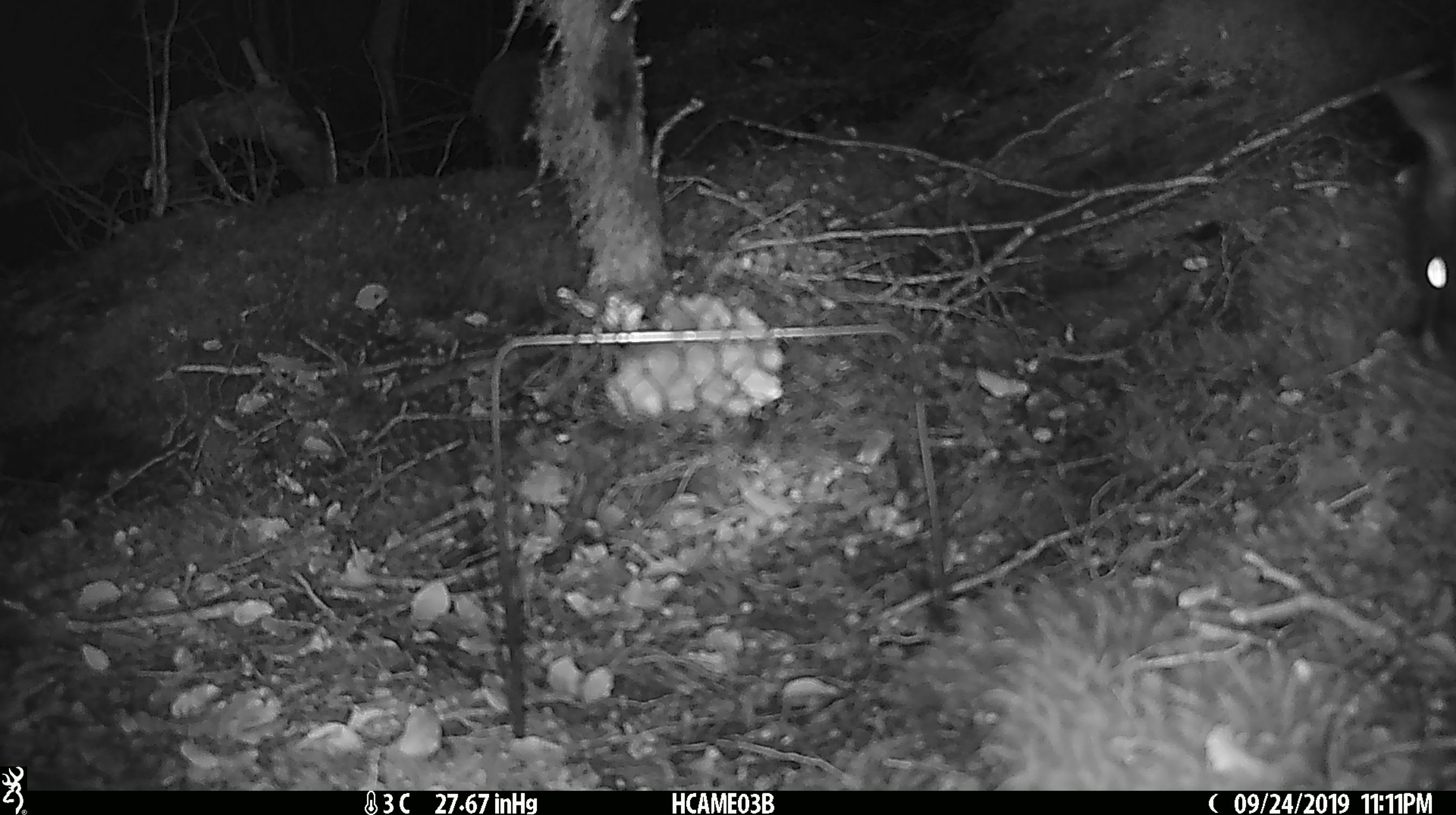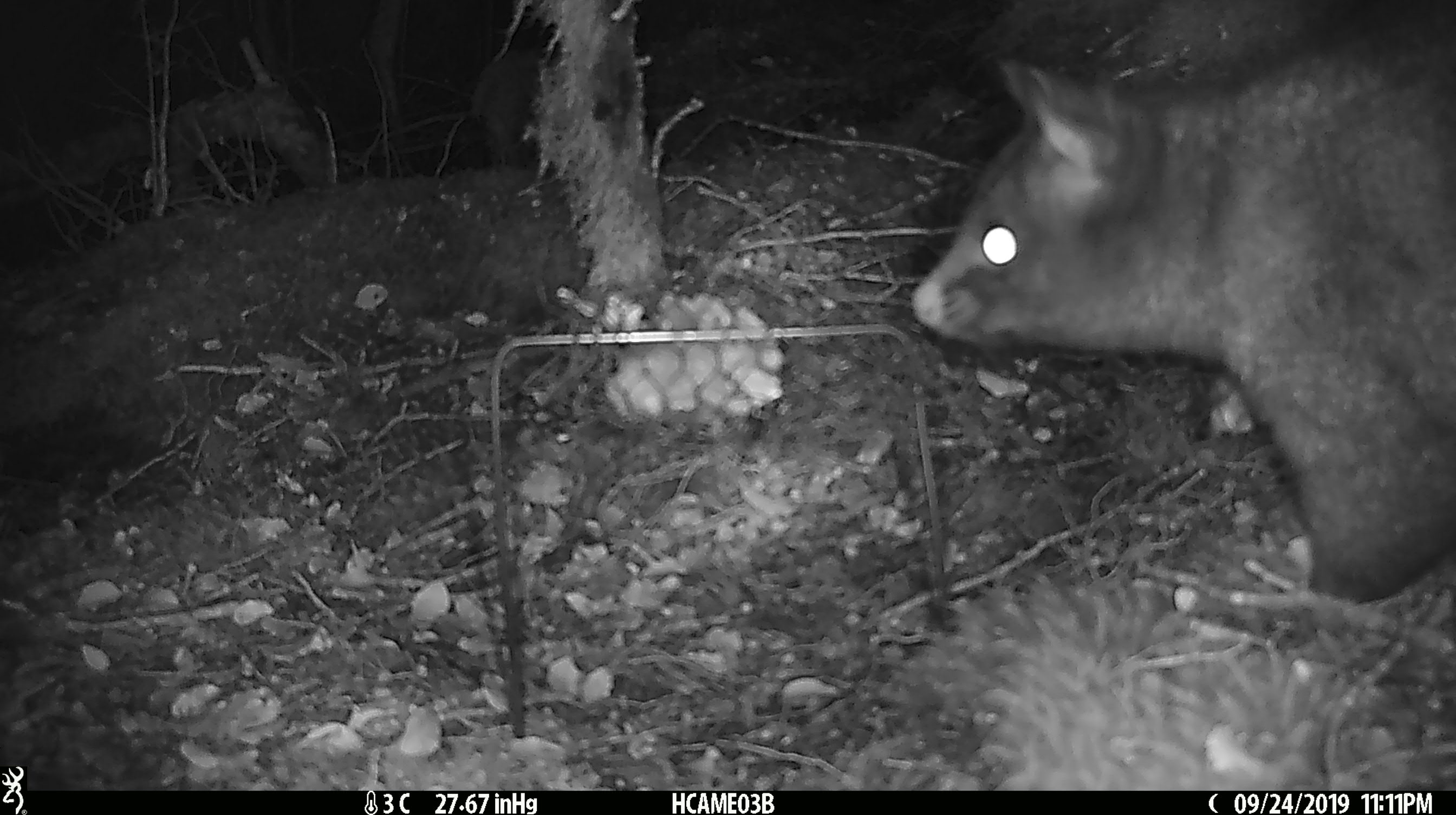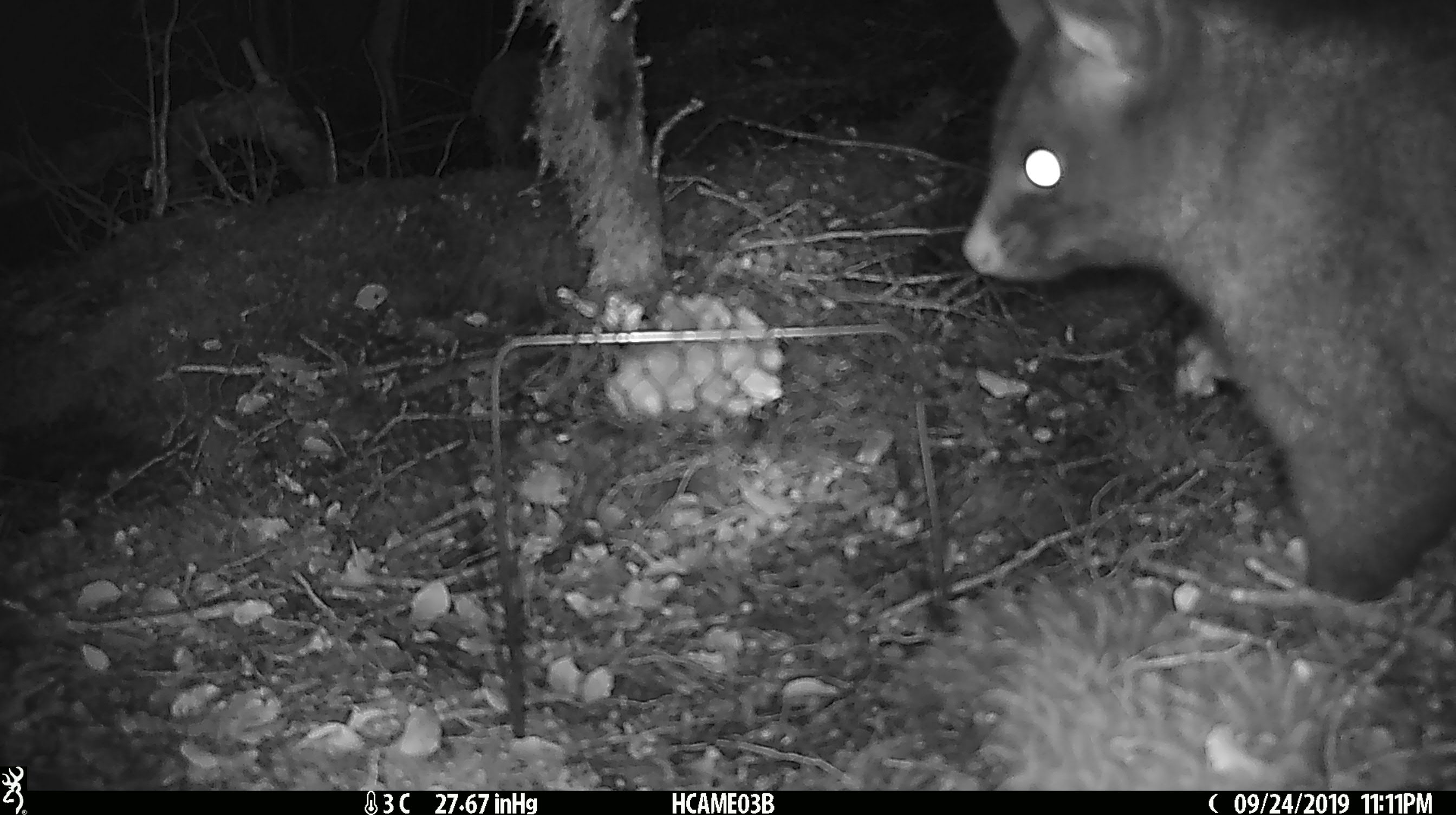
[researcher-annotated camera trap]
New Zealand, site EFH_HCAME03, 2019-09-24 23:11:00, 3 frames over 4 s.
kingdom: Animalia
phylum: Chordata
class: Mammalia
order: Diprotodontia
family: Phalangeridae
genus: Trichosurus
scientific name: Trichosurus vulpecula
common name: common brushtail possum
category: possum